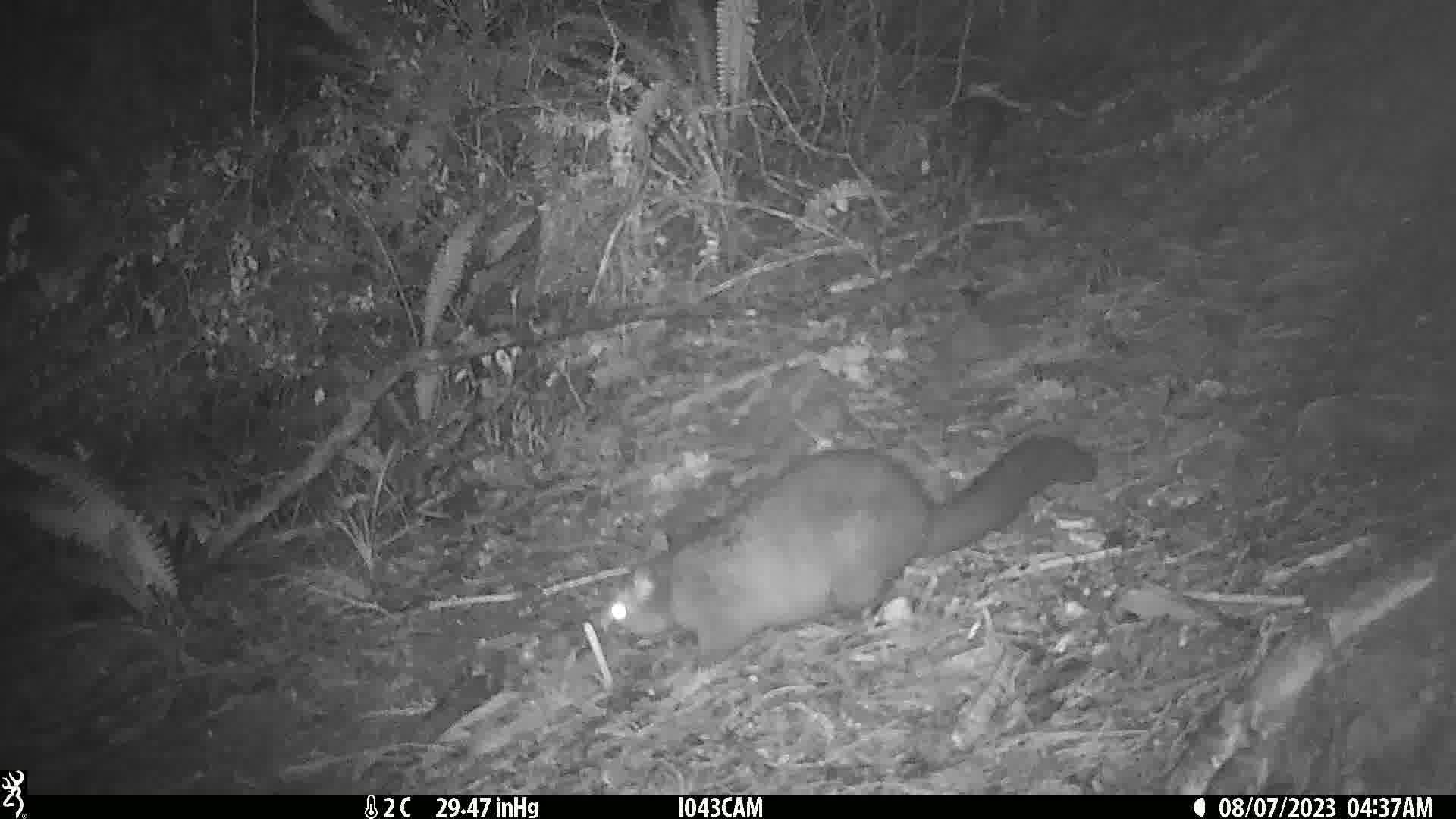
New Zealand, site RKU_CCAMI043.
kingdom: Animalia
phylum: Chordata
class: Mammalia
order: Diprotodontia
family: Phalangeridae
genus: Trichosurus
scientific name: Trichosurus vulpecula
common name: common brushtail possum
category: possum